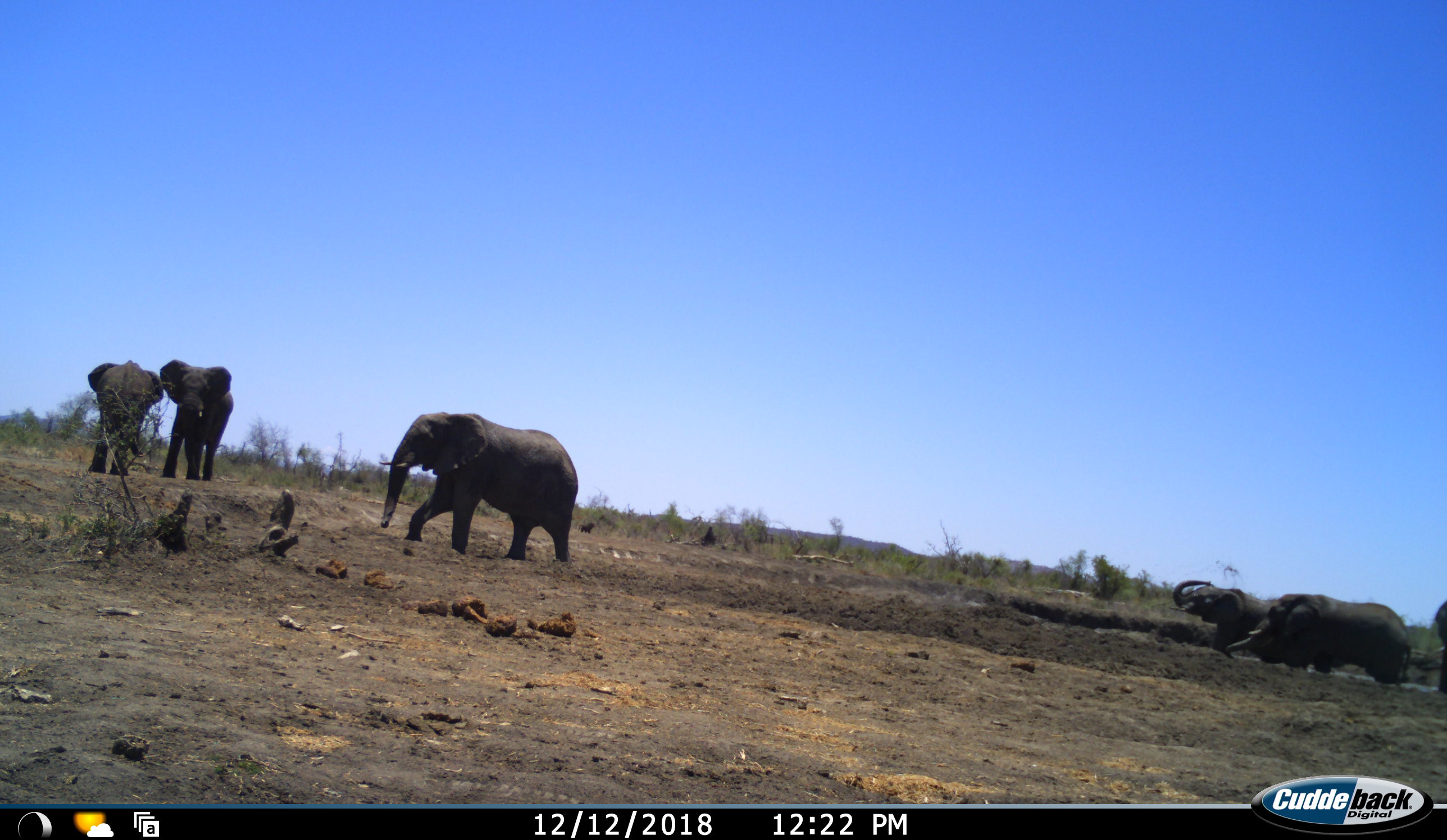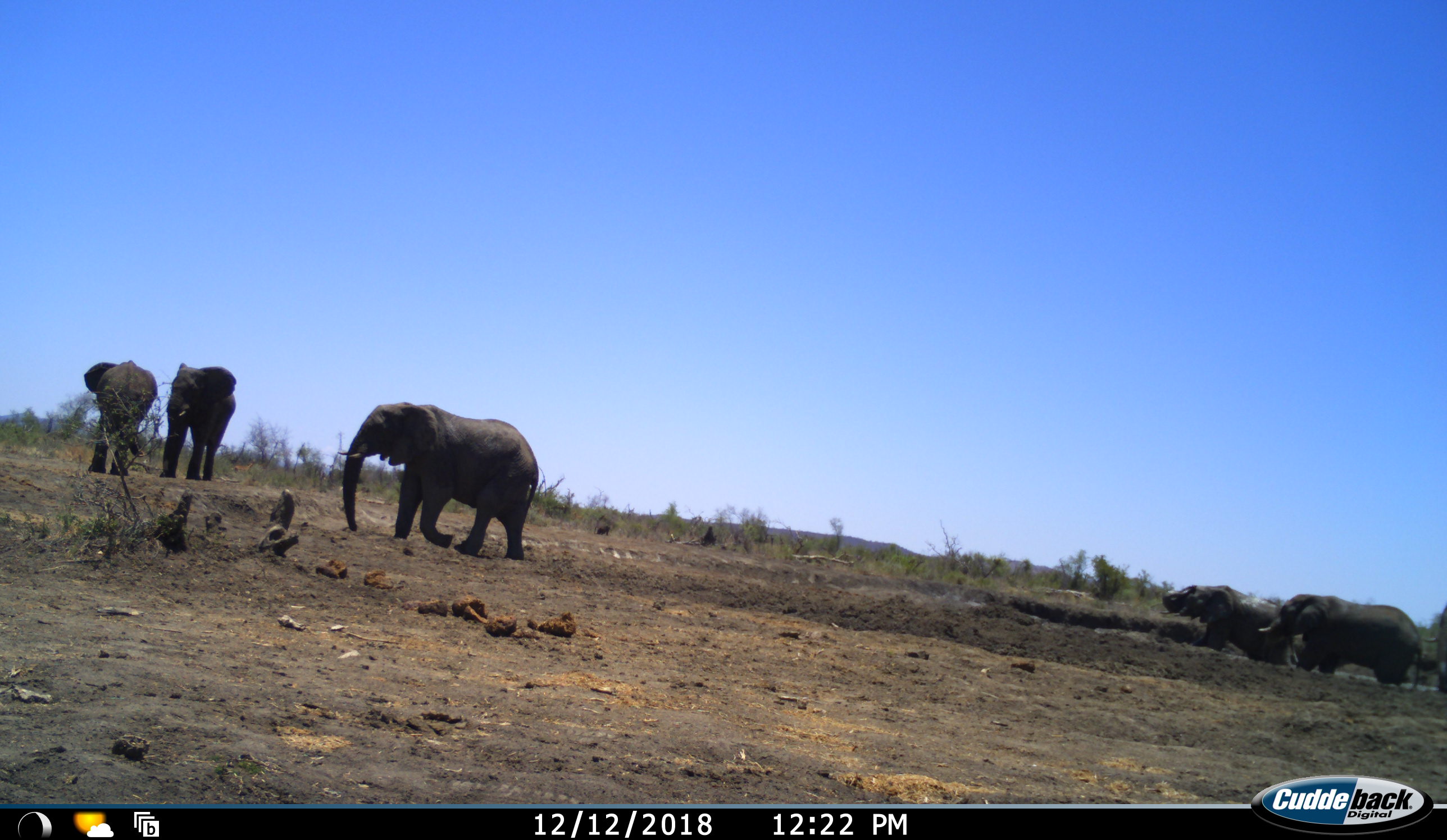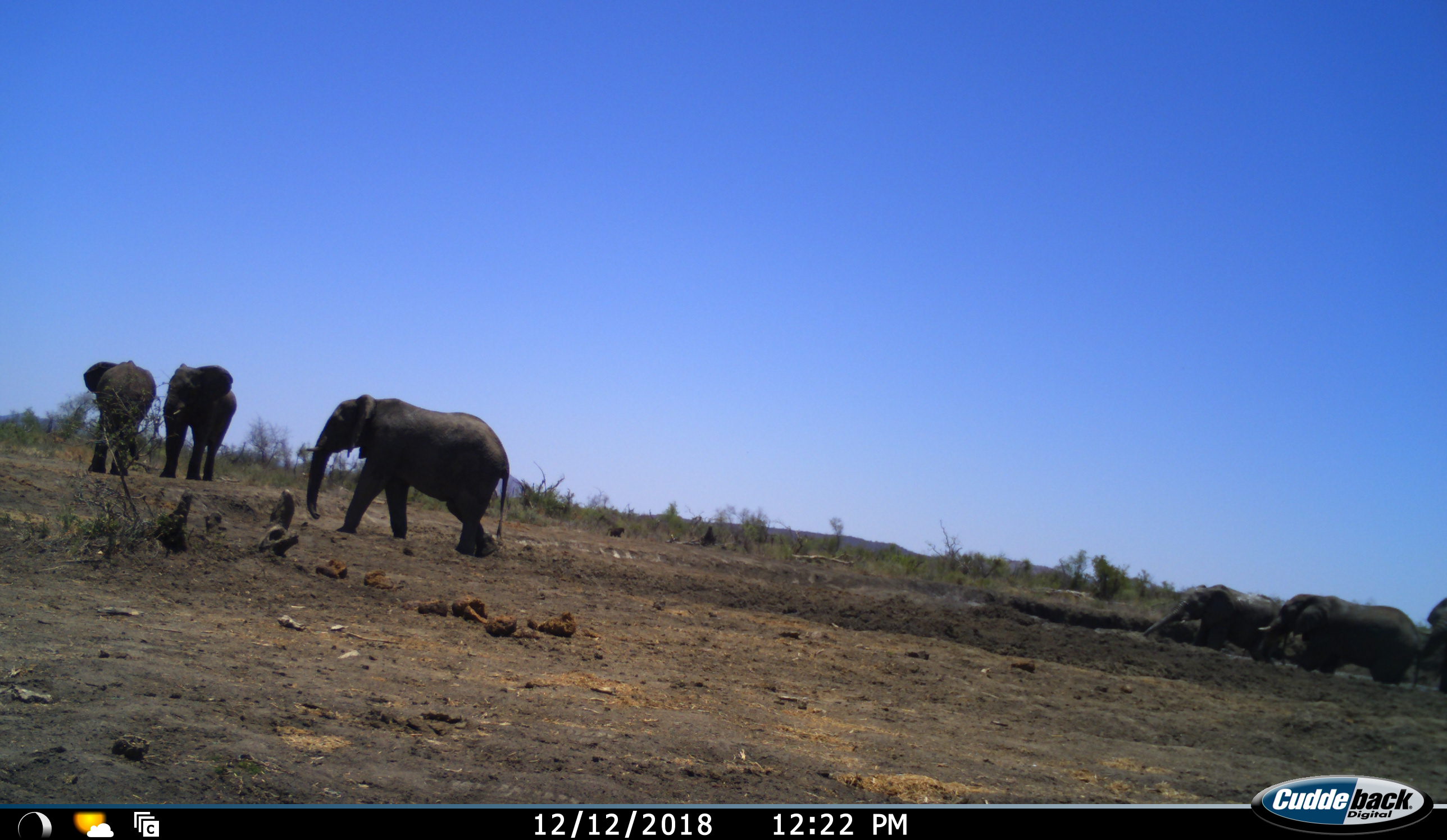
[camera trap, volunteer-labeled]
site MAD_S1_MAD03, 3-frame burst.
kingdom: Animalia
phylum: Chordata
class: Mammalia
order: Proboscidea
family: Elephantidae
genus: Loxodonta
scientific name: Loxodonta africana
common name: african bush elephant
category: elephant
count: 6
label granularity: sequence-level